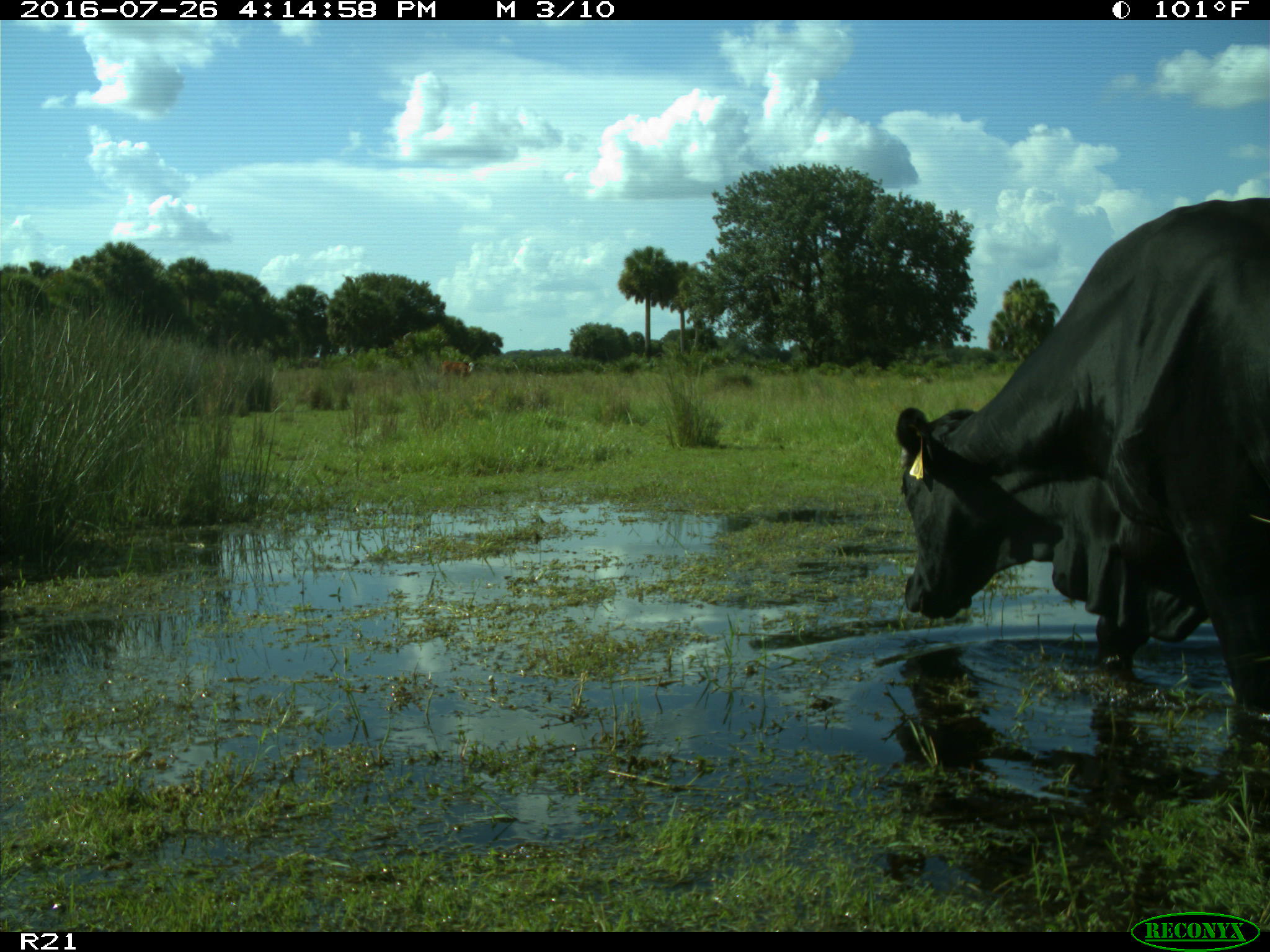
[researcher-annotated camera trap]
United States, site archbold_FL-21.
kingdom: Animalia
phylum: Chordata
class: Mammalia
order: Artiodactyla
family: Bovidae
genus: Bos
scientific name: Bos taurus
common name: domestic cow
Bos taurus (domestic cow).